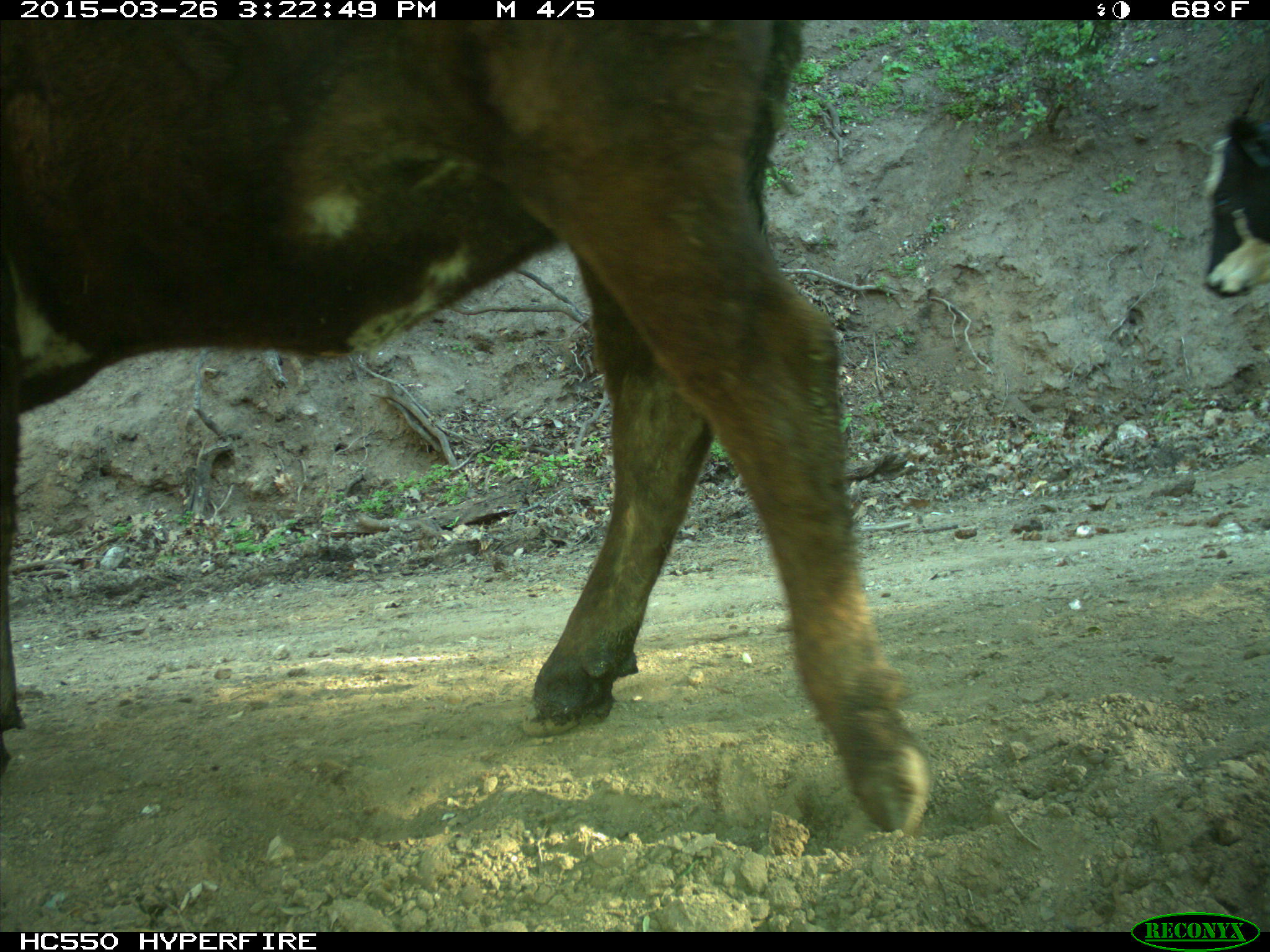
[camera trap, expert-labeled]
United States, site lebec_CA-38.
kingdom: Animalia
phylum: Chordata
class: Mammalia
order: Artiodactyla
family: Bovidae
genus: Bos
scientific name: Bos taurus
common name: domestic cow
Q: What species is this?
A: Bos taurus (domestic cow).